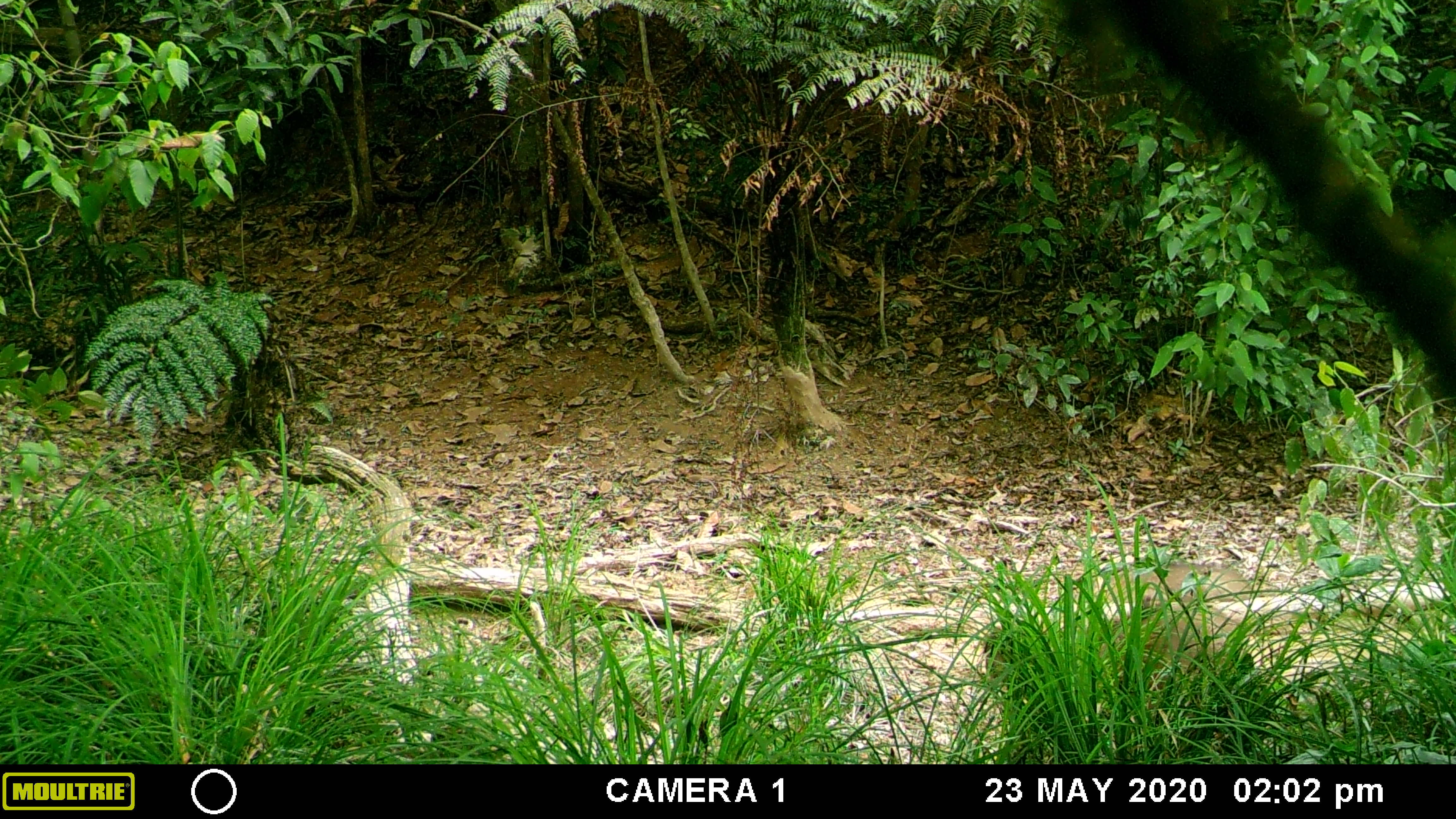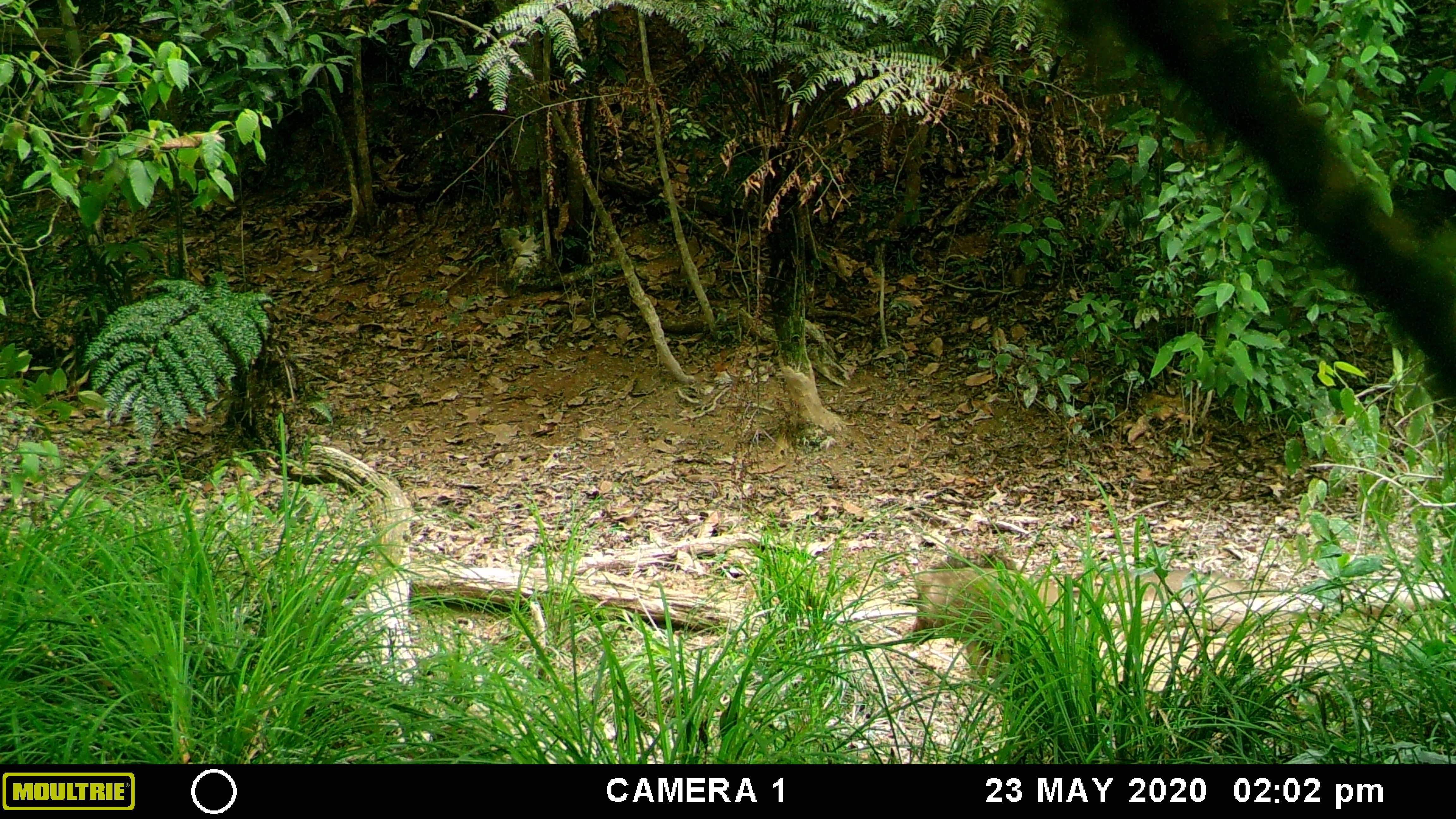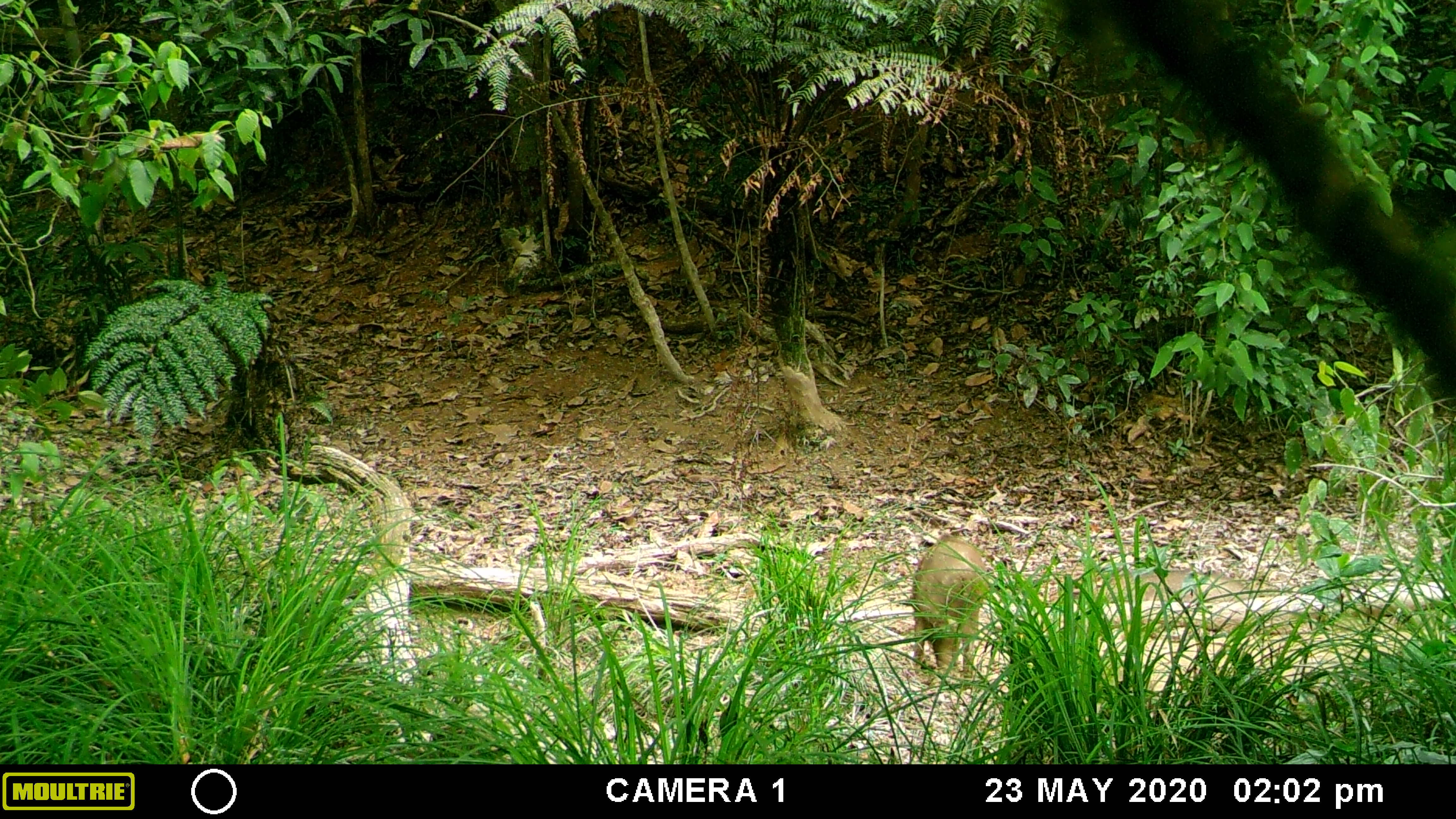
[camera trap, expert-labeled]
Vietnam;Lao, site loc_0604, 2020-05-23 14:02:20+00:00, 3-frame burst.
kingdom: Animalia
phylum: Chordata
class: Mammalia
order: Artiodactyla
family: Suidae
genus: Sus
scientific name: Sus scrofa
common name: eurasian wild pig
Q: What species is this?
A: Eurasian wild pig (Sus scrofa).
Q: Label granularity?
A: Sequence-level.